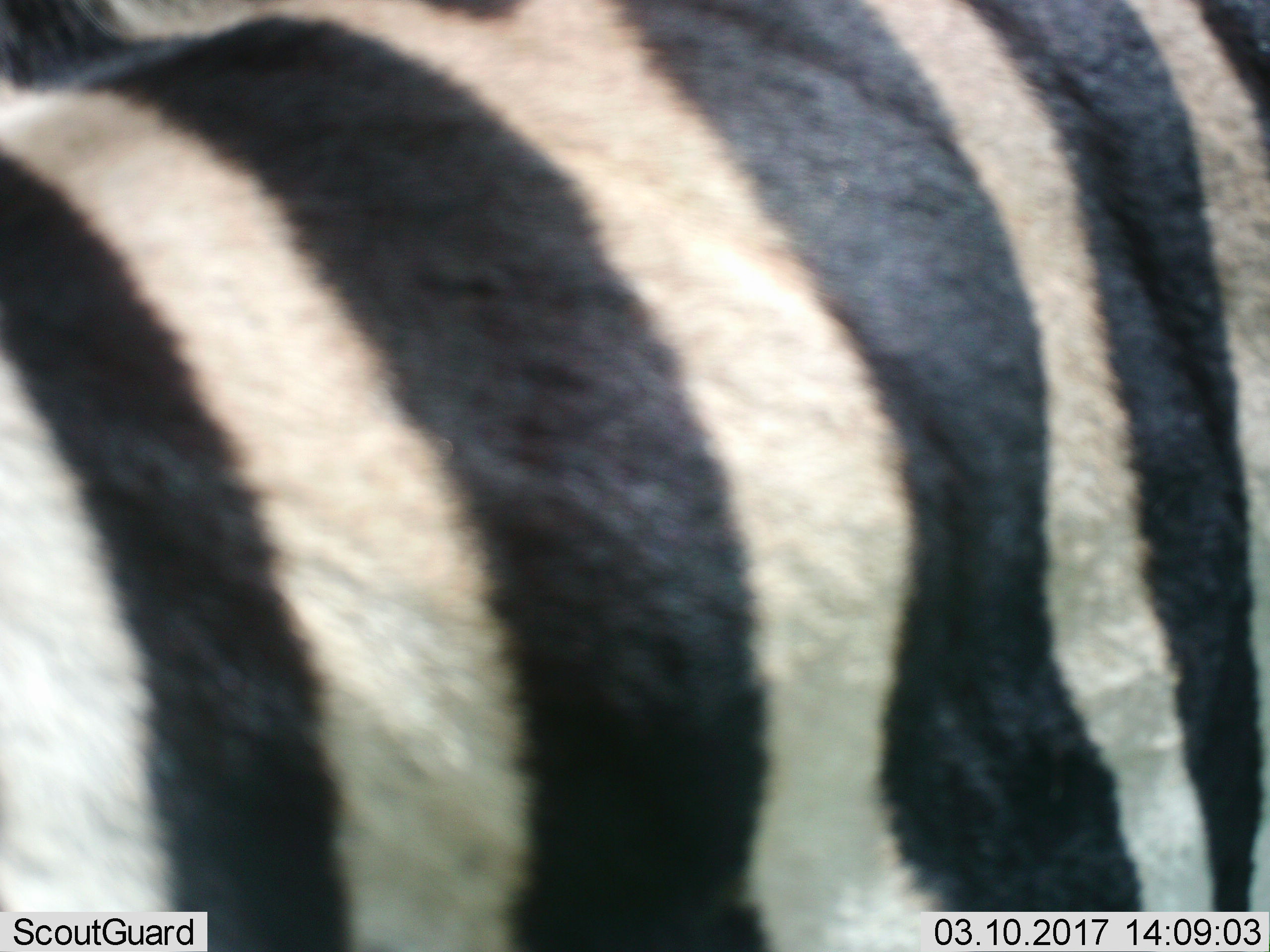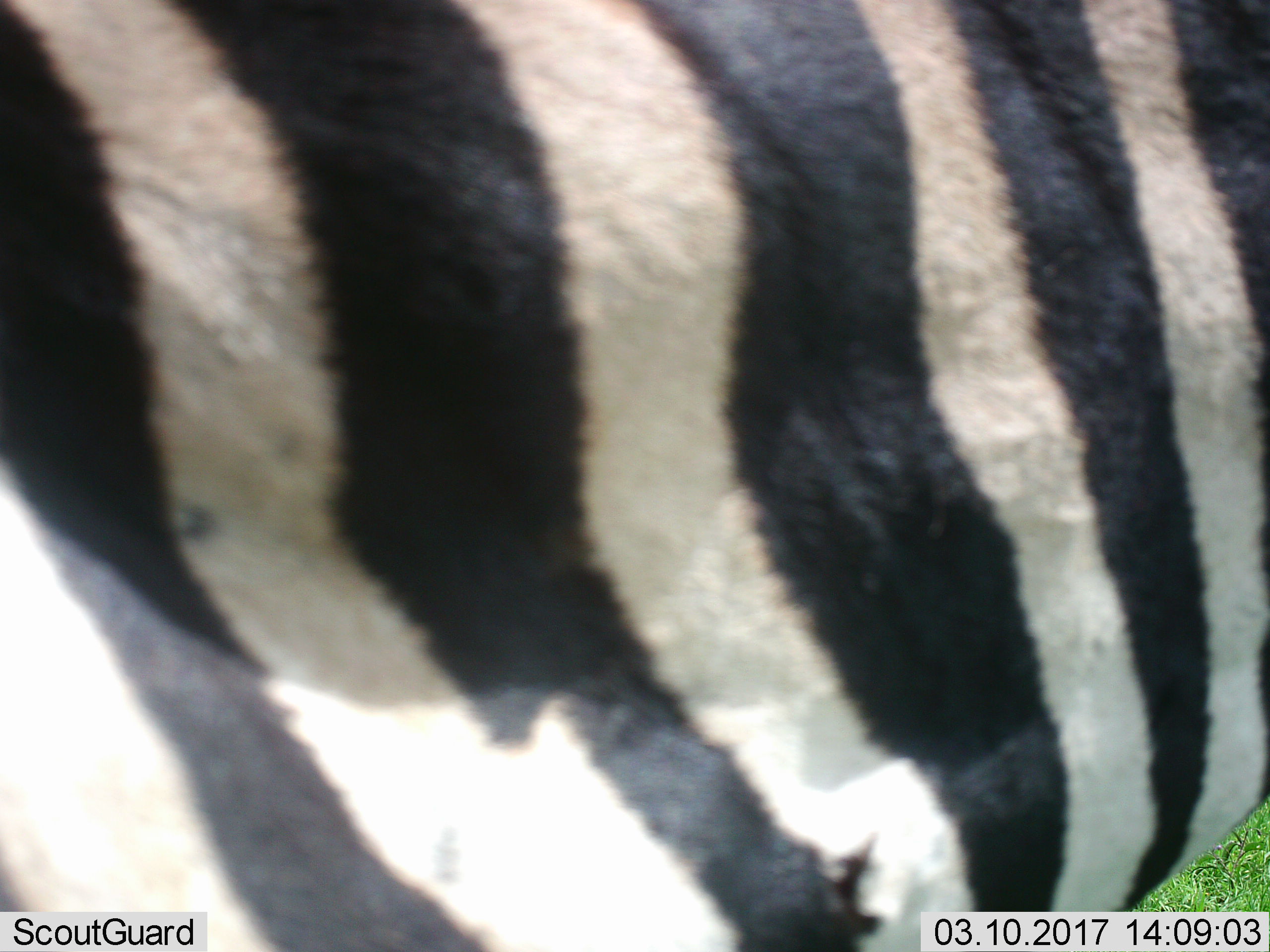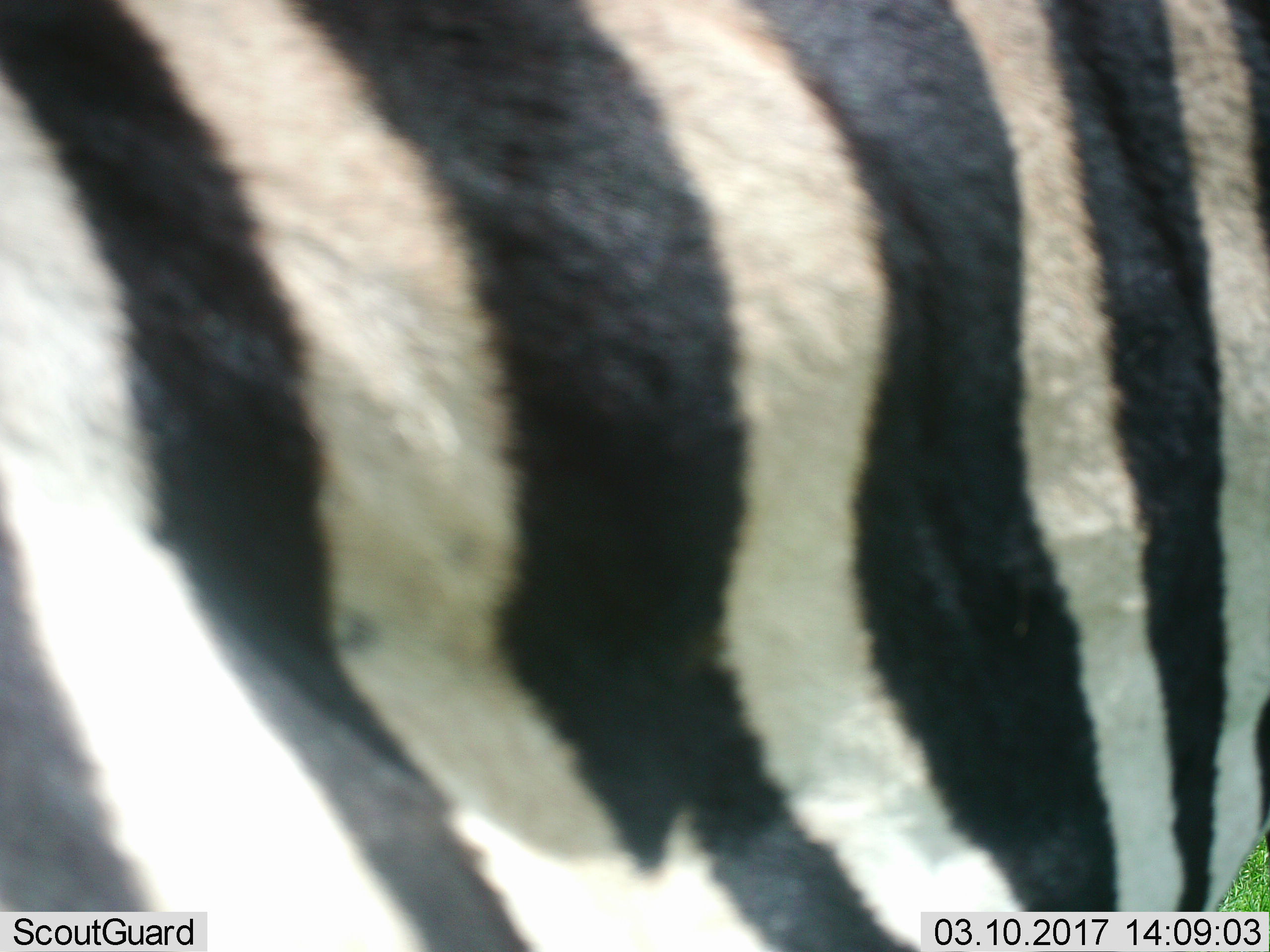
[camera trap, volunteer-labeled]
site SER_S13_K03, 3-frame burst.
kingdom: Animalia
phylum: Chordata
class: Mammalia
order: Perissodactyla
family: Equidae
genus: Equus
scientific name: Equus quagga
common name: plains zebra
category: zebraplains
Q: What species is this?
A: Zebraplains (plains zebra) (Equus quagga).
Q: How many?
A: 1.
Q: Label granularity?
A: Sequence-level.